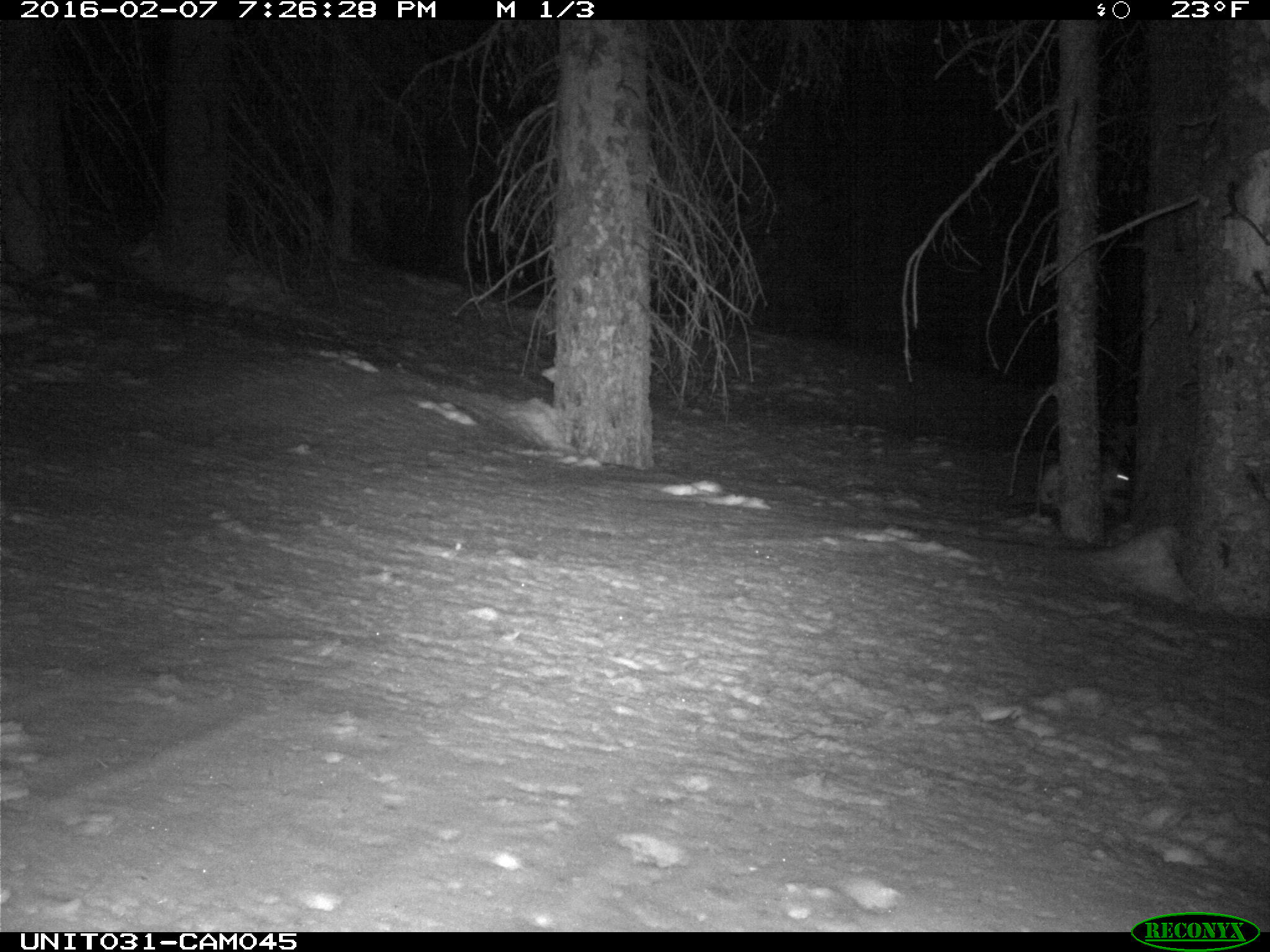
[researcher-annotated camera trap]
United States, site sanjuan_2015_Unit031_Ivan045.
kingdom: Animalia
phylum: Chordata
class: Mammalia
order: Lagomorpha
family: Leporidae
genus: Lepus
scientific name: Lepus americanus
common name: snowshoe hare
Lepus americanus (snowshoe hare).